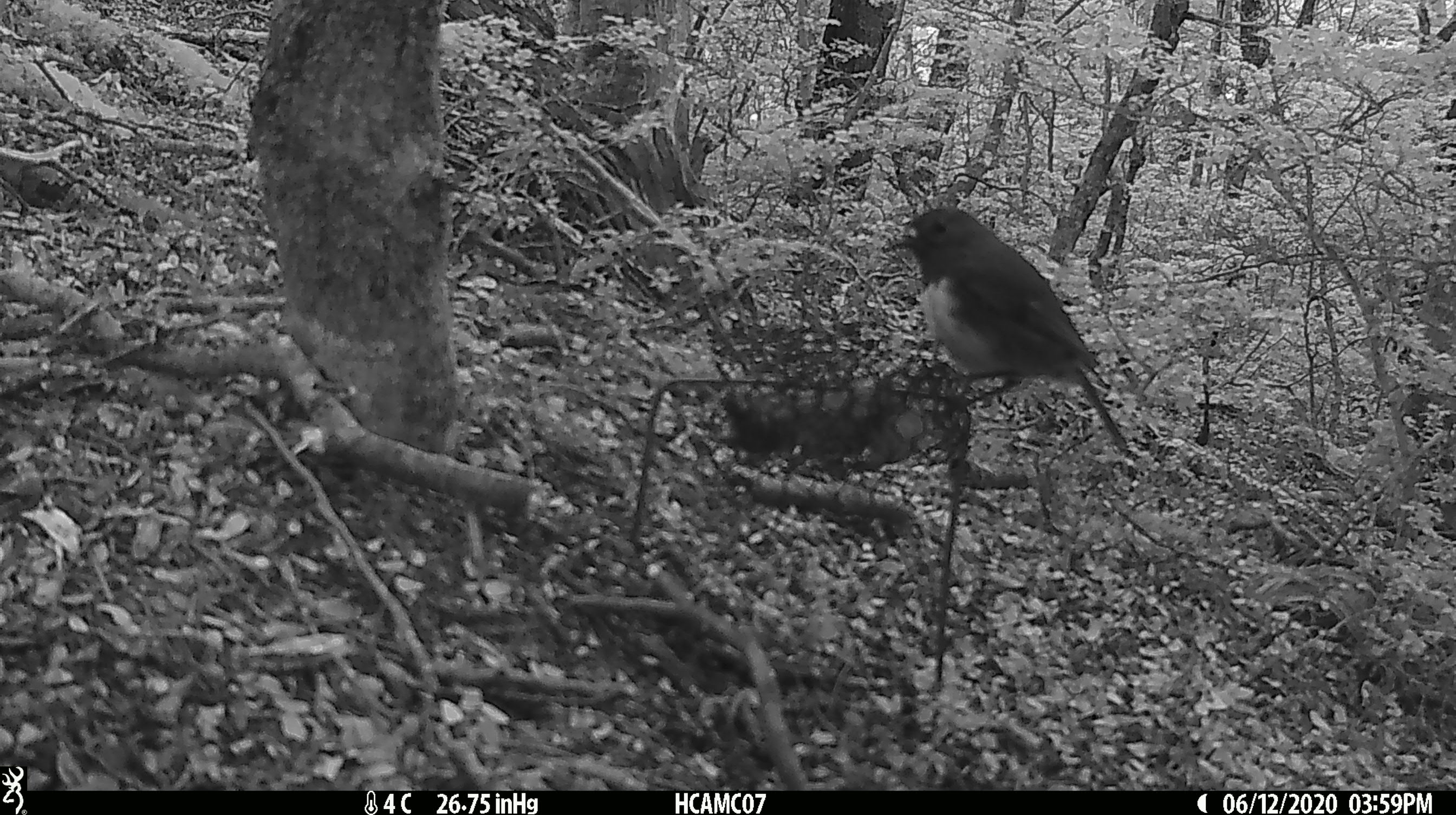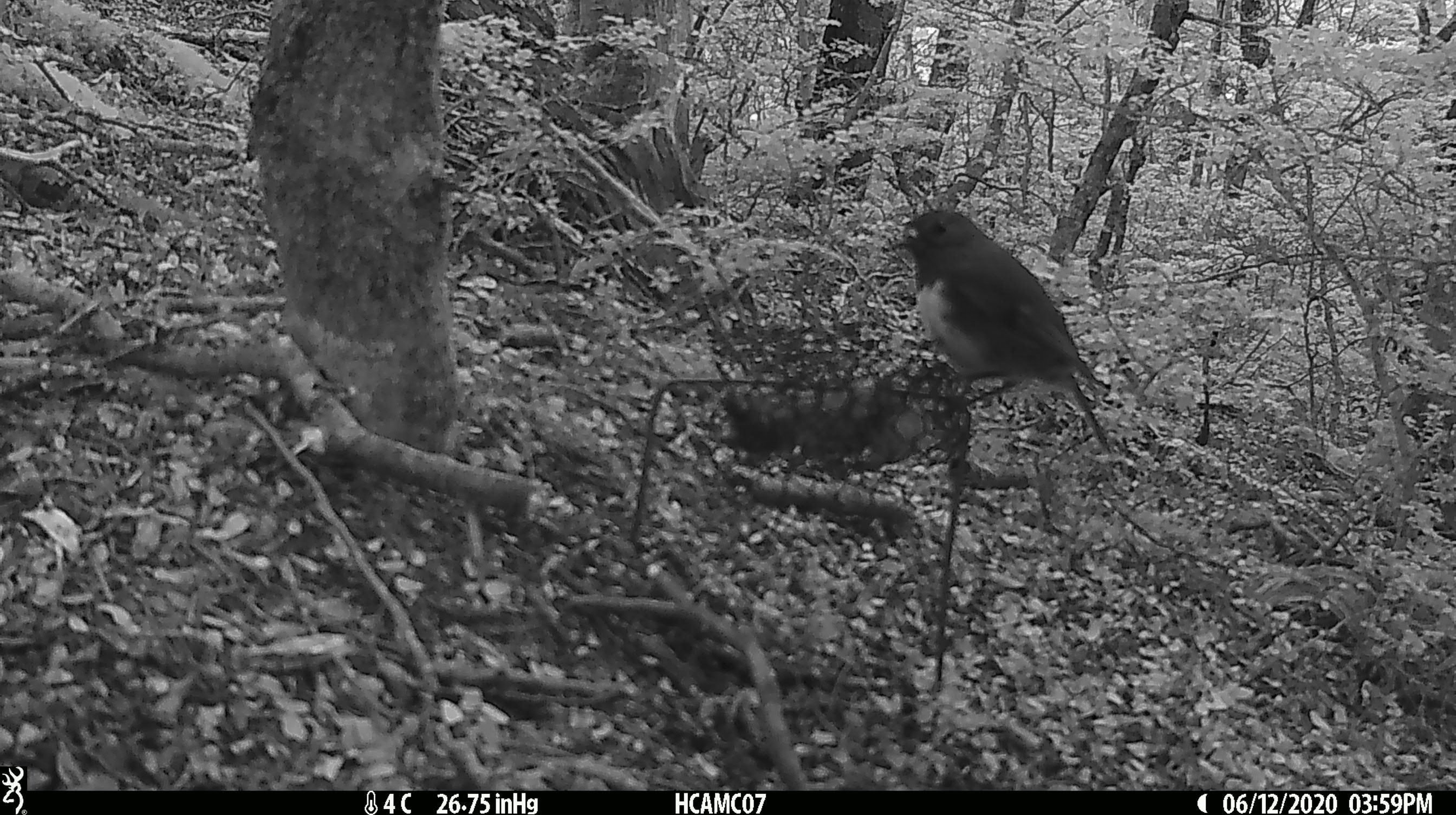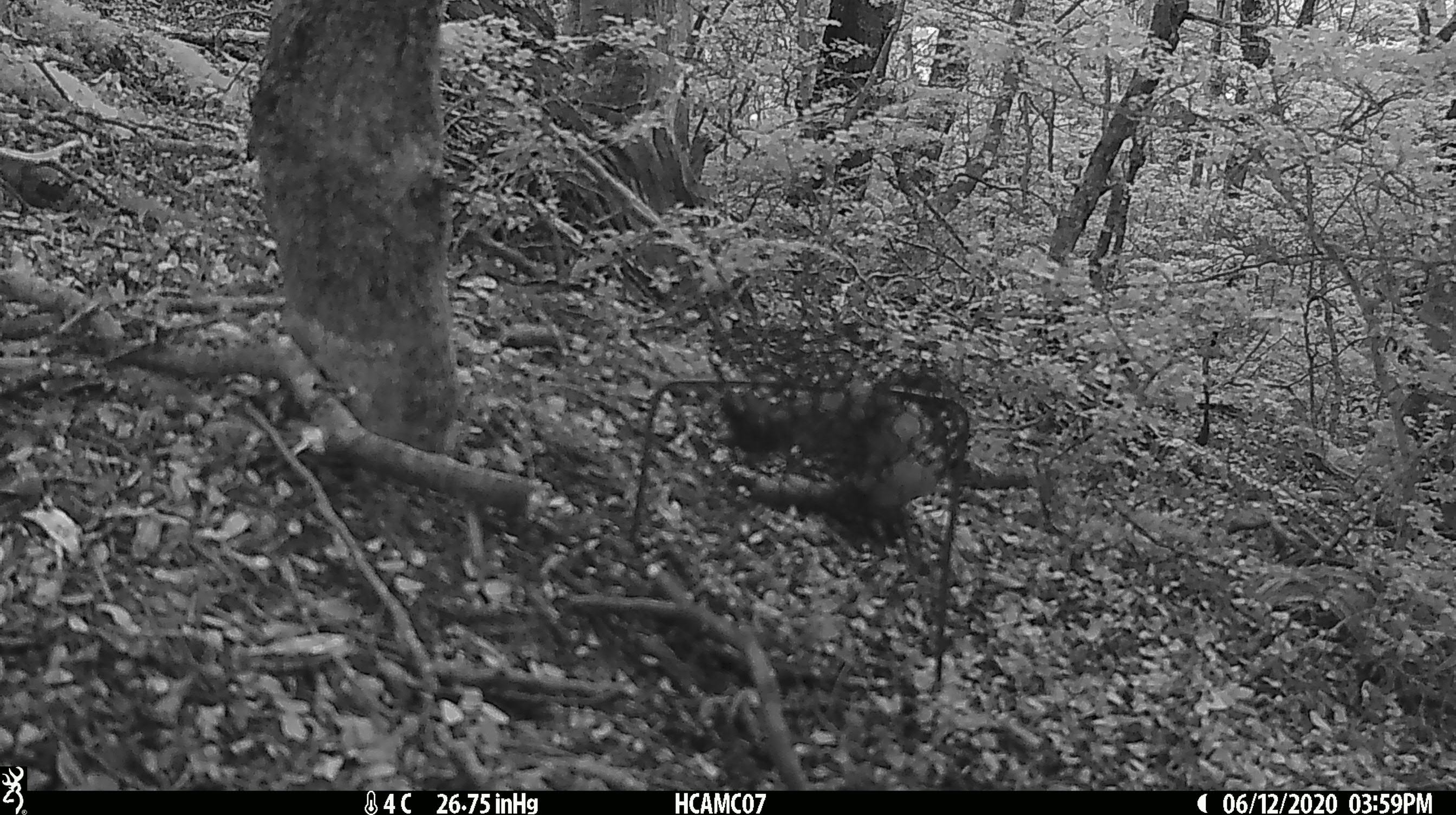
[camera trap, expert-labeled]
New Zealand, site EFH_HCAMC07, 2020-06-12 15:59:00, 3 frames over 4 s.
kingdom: Animalia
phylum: Chordata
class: Aves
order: Passeriformes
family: Petroicidae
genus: Petroica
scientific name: Petroica australis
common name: new zealand robin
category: robin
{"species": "robin (new zealand robin) (Petroica australis)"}